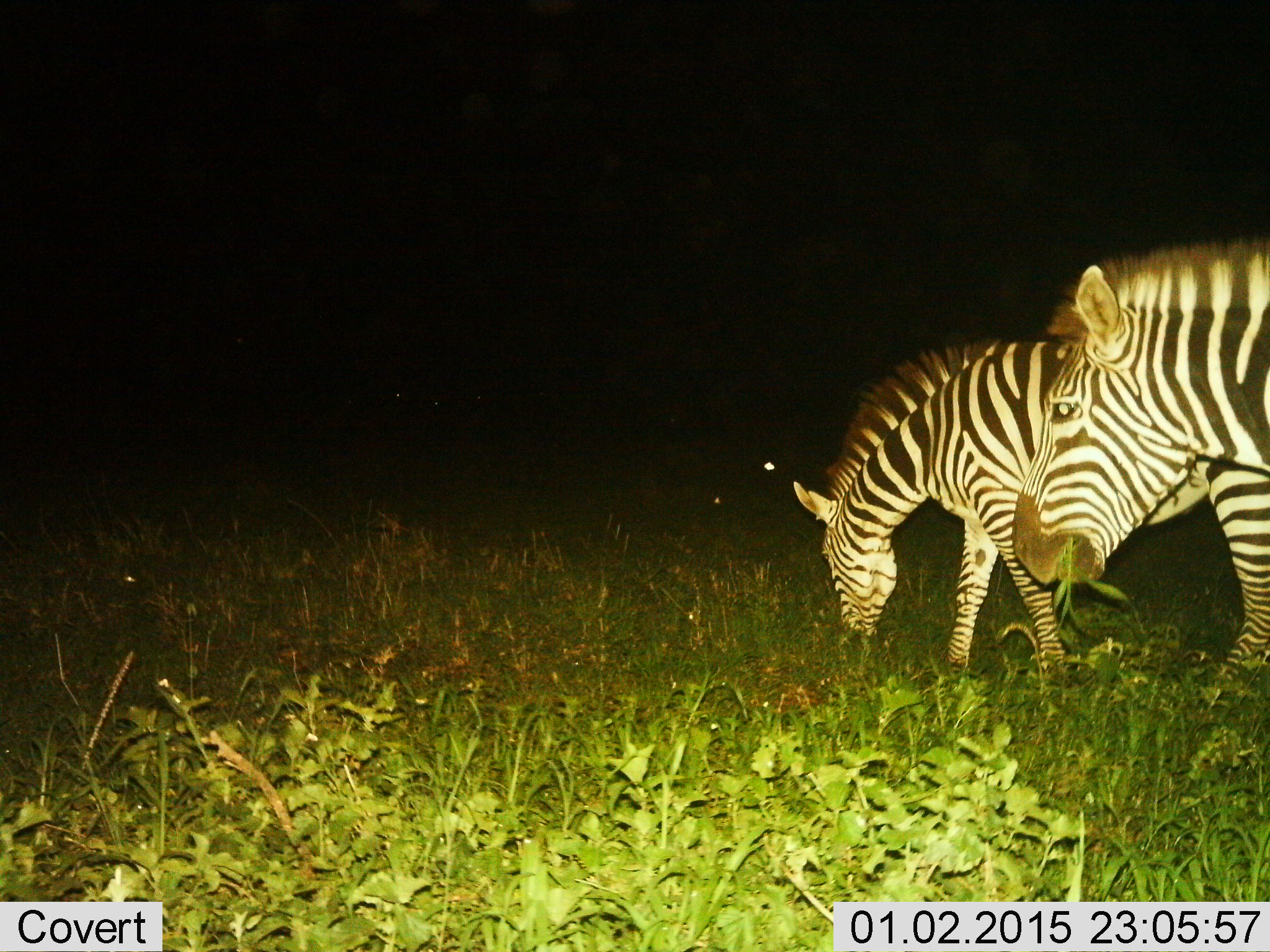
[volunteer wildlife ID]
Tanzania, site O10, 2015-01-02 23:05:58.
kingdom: Animalia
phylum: Chordata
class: Mammalia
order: Perissodactyla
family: Equidae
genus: Equus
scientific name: Equus quagga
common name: plains zebra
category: zebra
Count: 2.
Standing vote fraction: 40%.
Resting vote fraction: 0%.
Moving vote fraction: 0%.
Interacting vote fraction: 0%.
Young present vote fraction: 0%.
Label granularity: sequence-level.